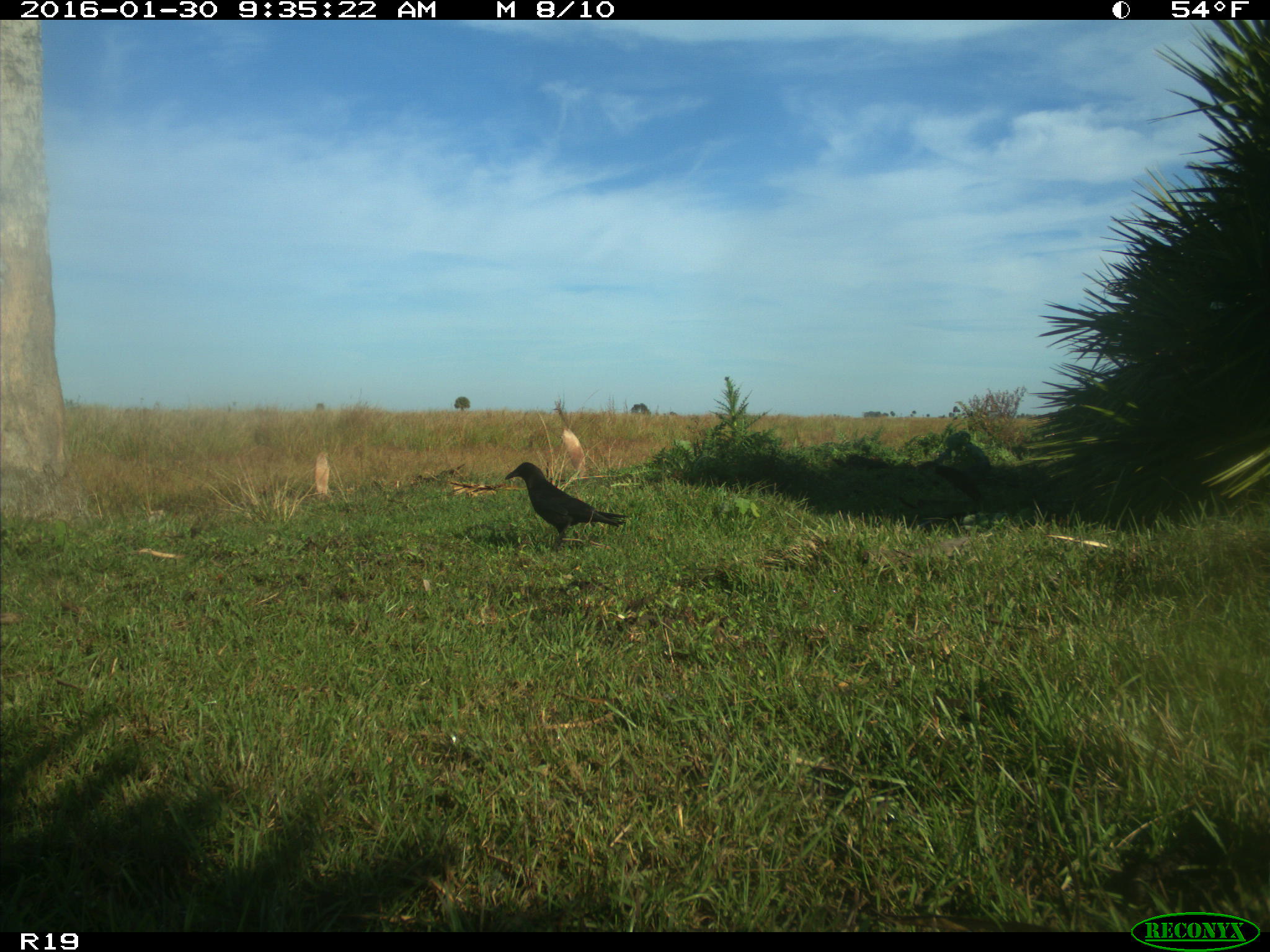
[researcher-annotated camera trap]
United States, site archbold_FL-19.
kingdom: Animalia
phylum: Chordata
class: Aves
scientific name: Aves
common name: birds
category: unidentified bird